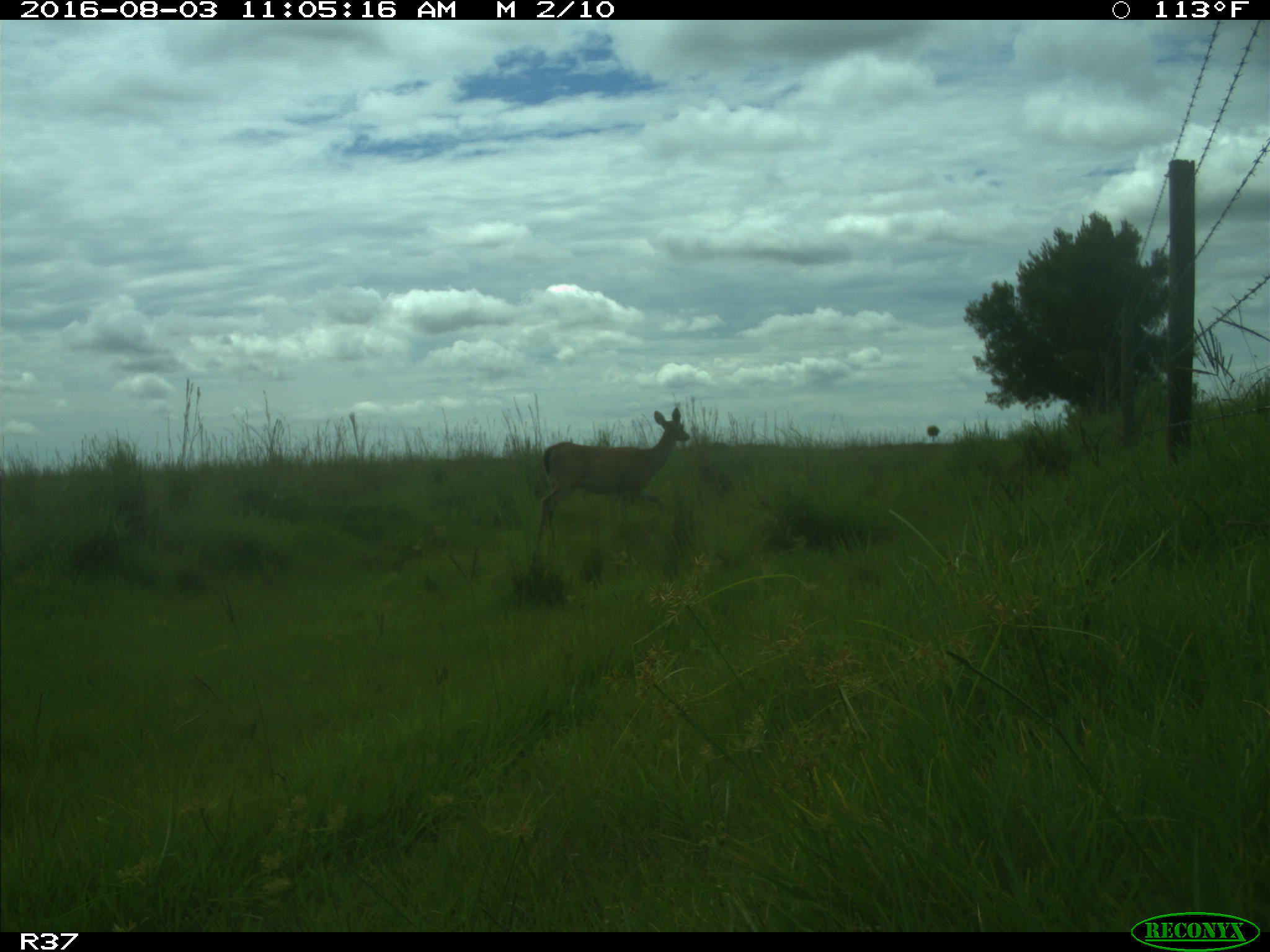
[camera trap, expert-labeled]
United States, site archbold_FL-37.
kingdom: Animalia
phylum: Chordata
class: Mammalia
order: Artiodactyla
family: Suidae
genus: Sus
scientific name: Sus scrofa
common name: wild boar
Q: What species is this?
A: Sus scrofa (wild boar).